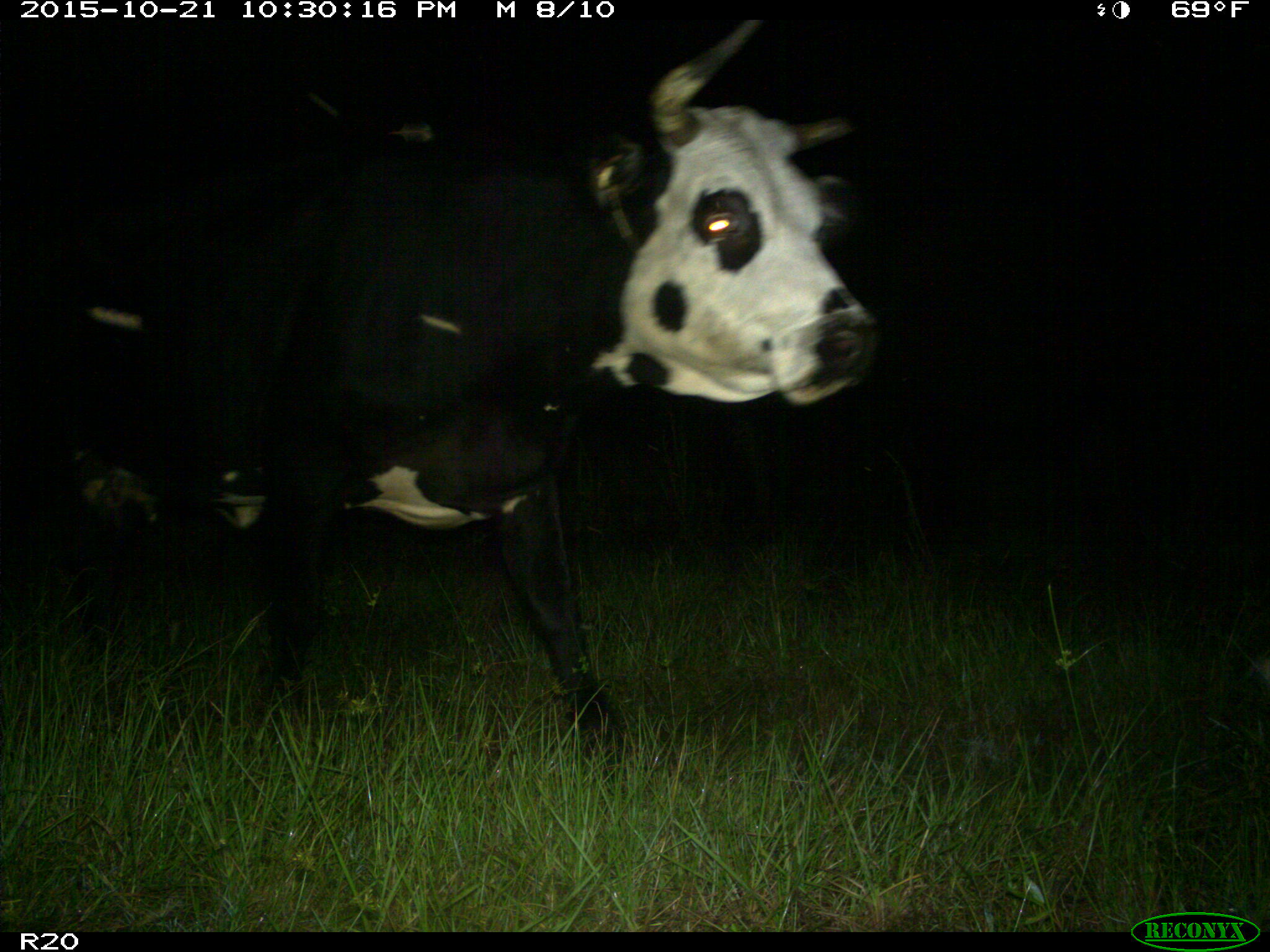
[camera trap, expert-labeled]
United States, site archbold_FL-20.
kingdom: Animalia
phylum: Chordata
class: Mammalia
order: Artiodactyla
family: Bovidae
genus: Bos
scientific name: Bos taurus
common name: domestic cow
Bos taurus (domestic cow).